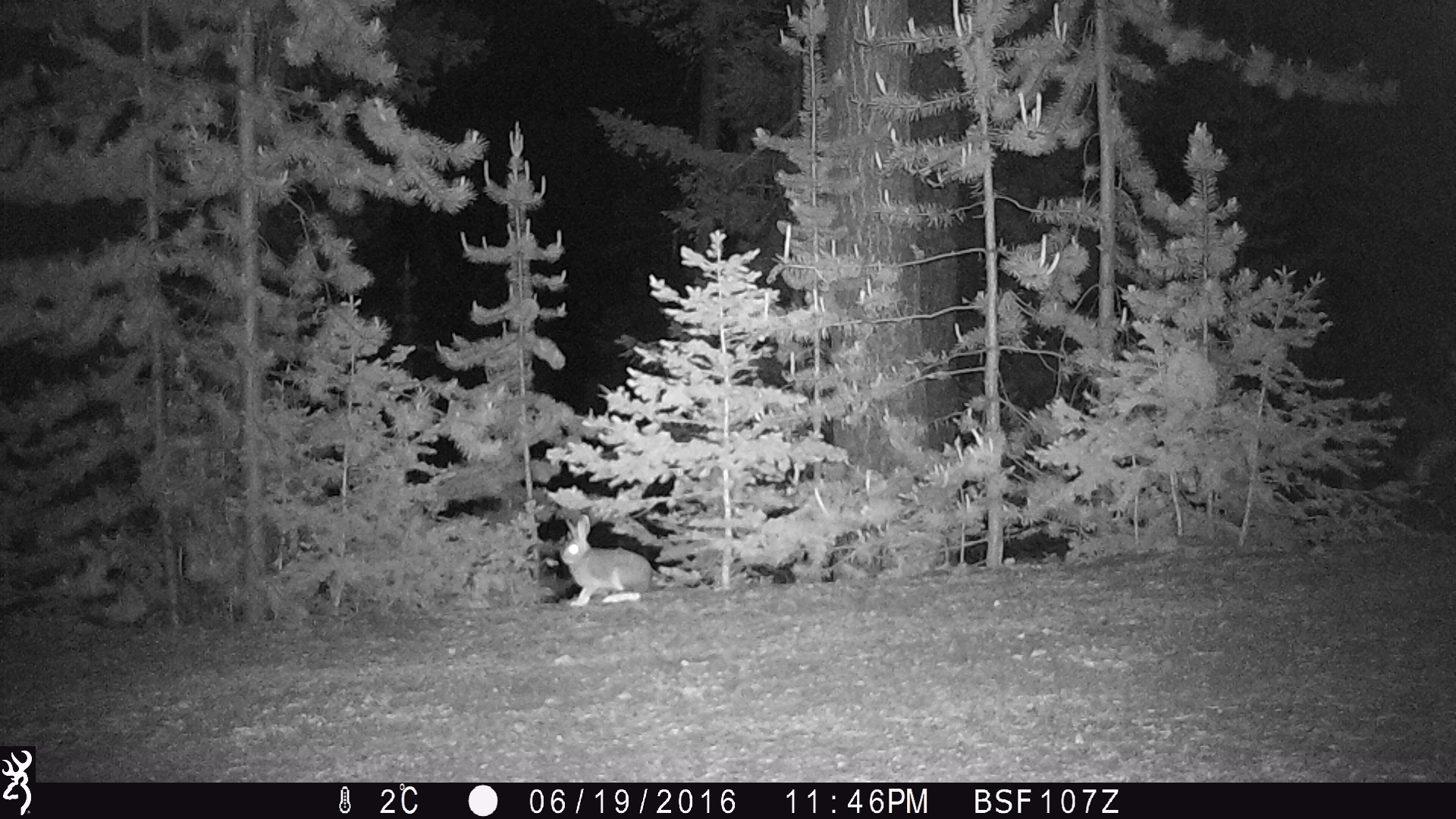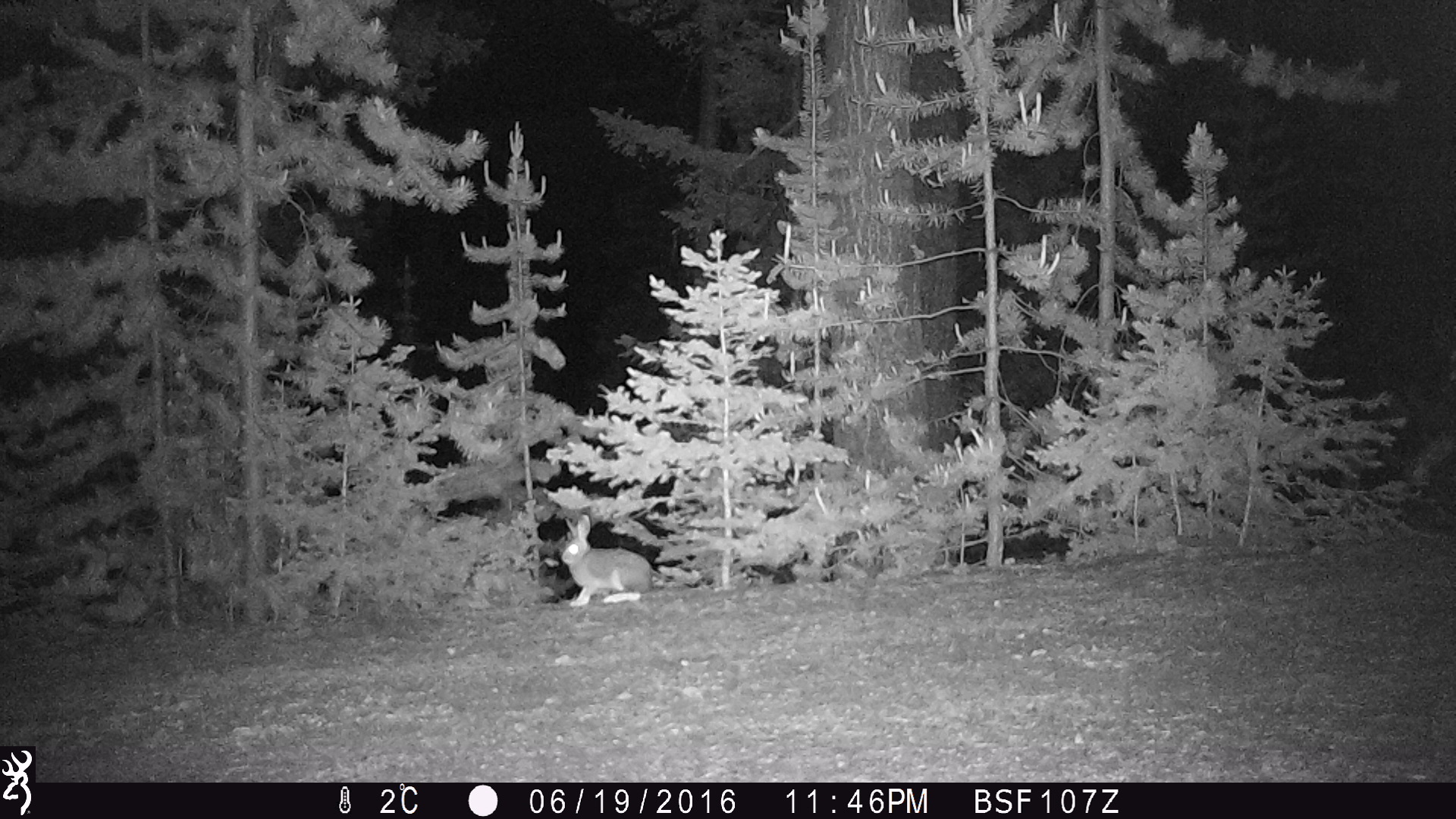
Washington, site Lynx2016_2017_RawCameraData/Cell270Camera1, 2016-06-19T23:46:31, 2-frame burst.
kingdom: Animalia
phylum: Chordata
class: Mammalia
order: Lagomorpha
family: Leporidae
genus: Lepus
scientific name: Lepus americanus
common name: snowshoe hare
Lepus americanus (snowshoe hare). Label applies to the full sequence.